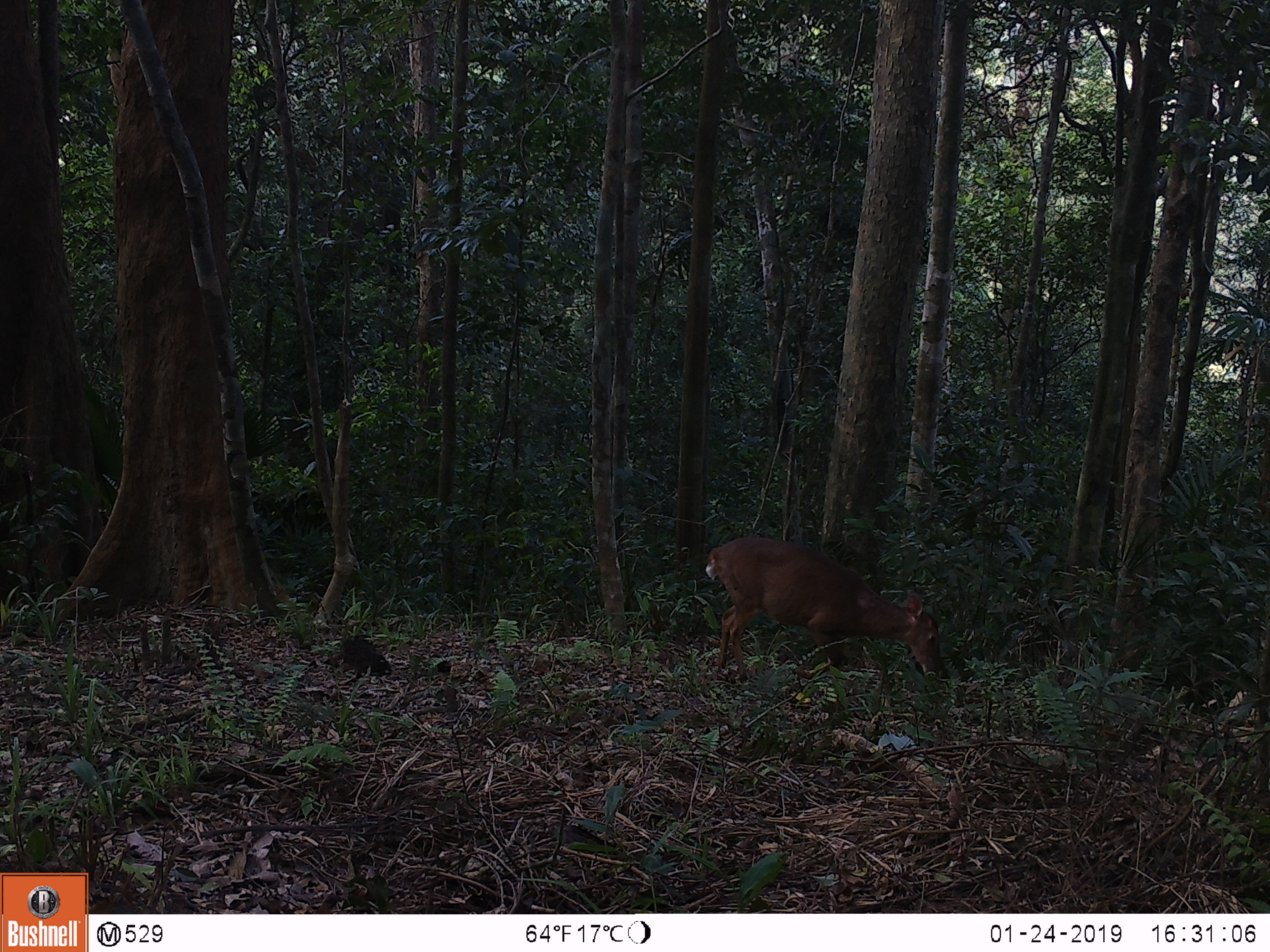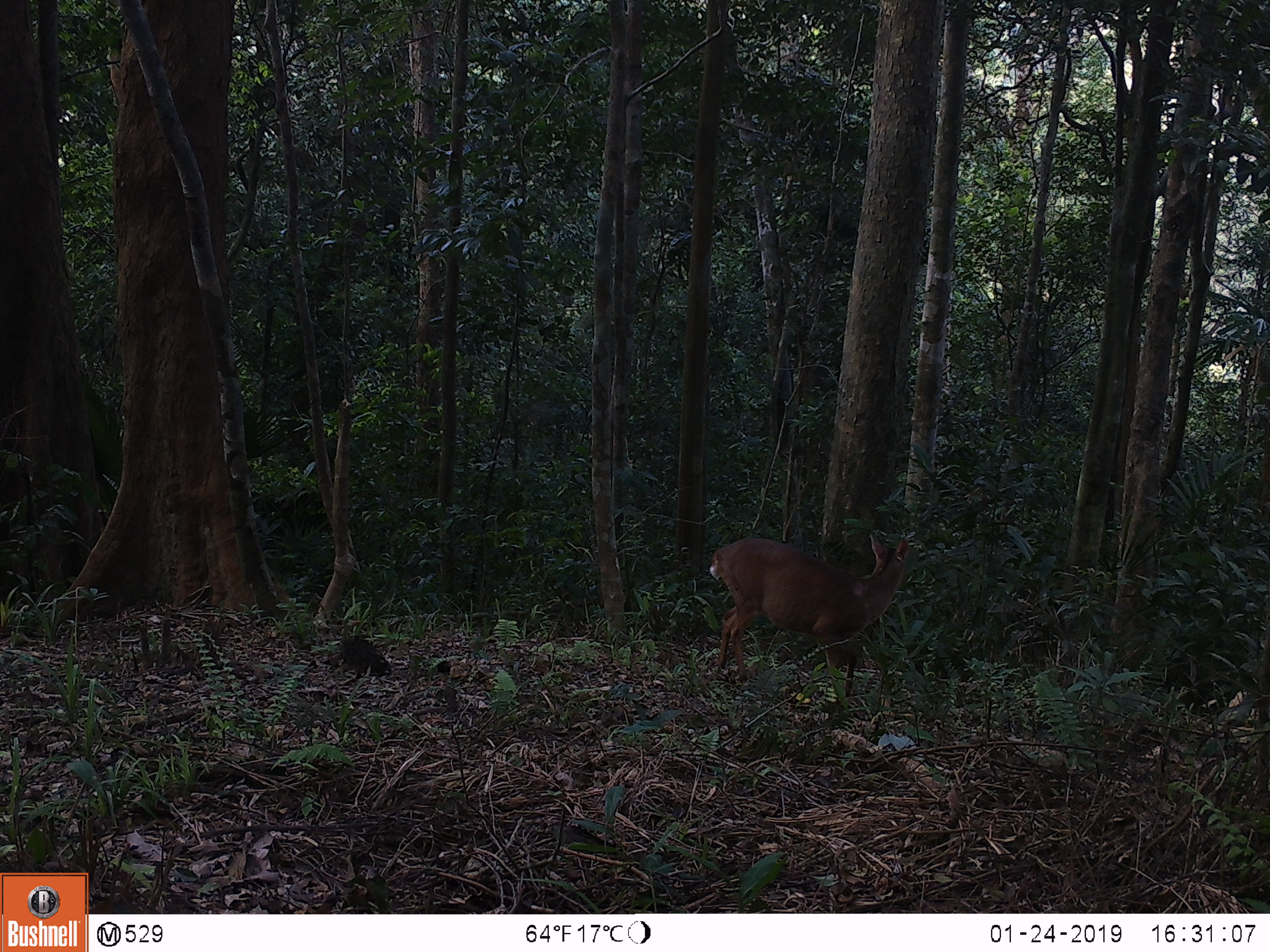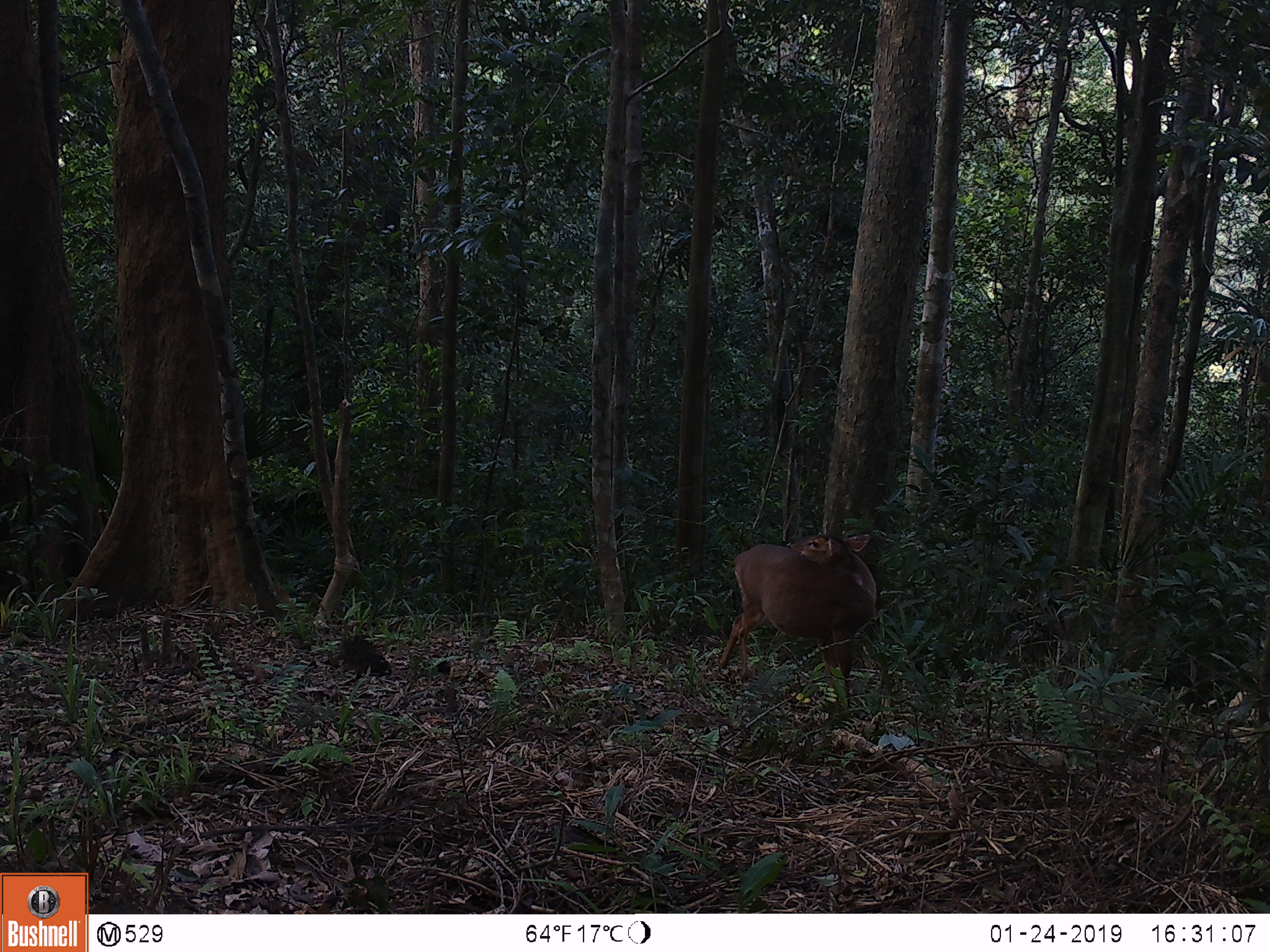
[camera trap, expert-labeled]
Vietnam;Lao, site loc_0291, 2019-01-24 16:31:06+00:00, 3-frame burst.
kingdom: Animalia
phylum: Chordata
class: Mammalia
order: Artiodactyla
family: Cervidae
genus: Muntiacus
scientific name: Muntiacus vuquangensis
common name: large-antlered muntjac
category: large antlered muntjac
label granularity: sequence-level